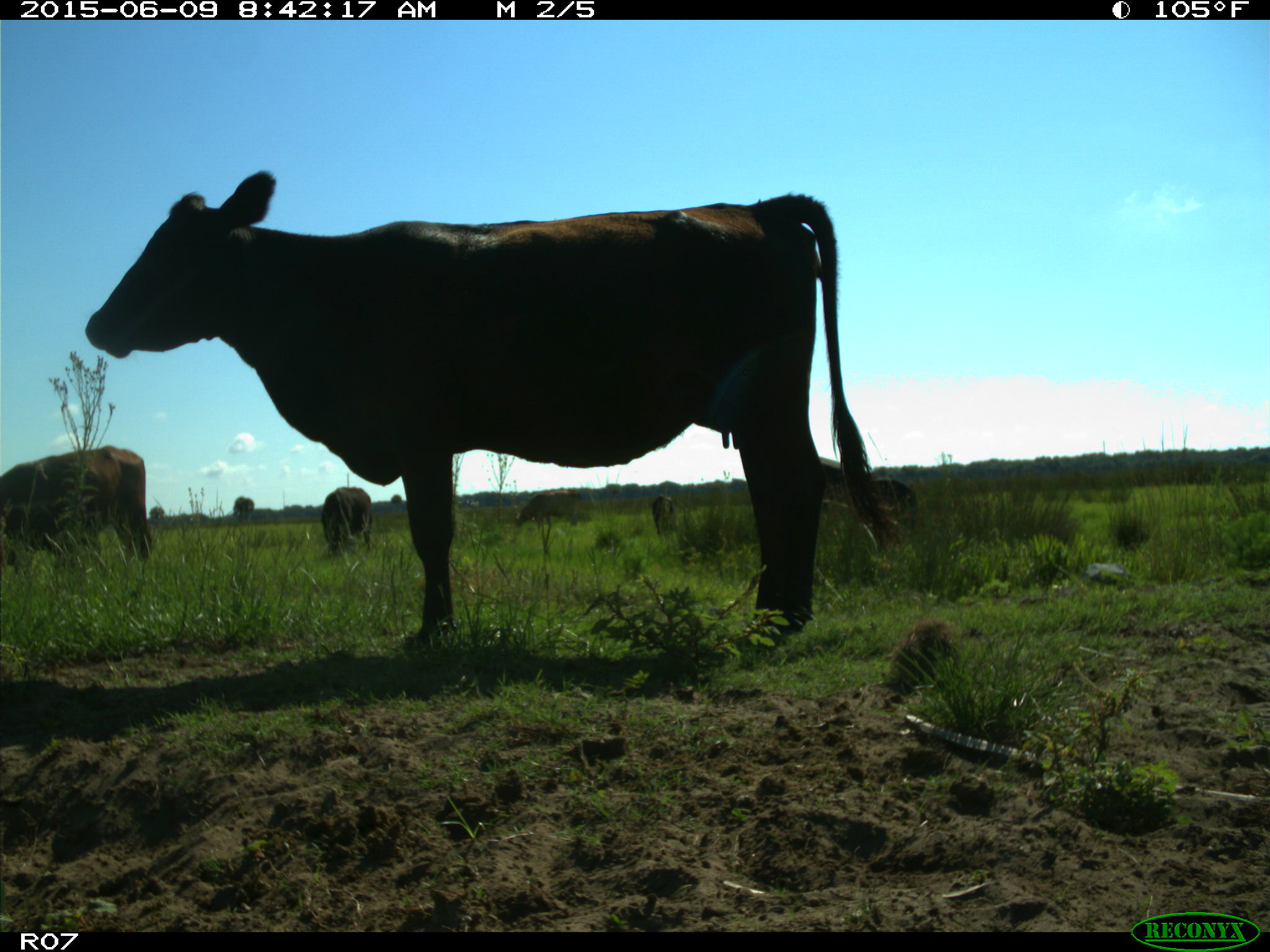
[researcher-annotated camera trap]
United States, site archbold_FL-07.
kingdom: Animalia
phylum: Chordata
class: Mammalia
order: Artiodactyla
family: Bovidae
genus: Bos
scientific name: Bos taurus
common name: domestic cow